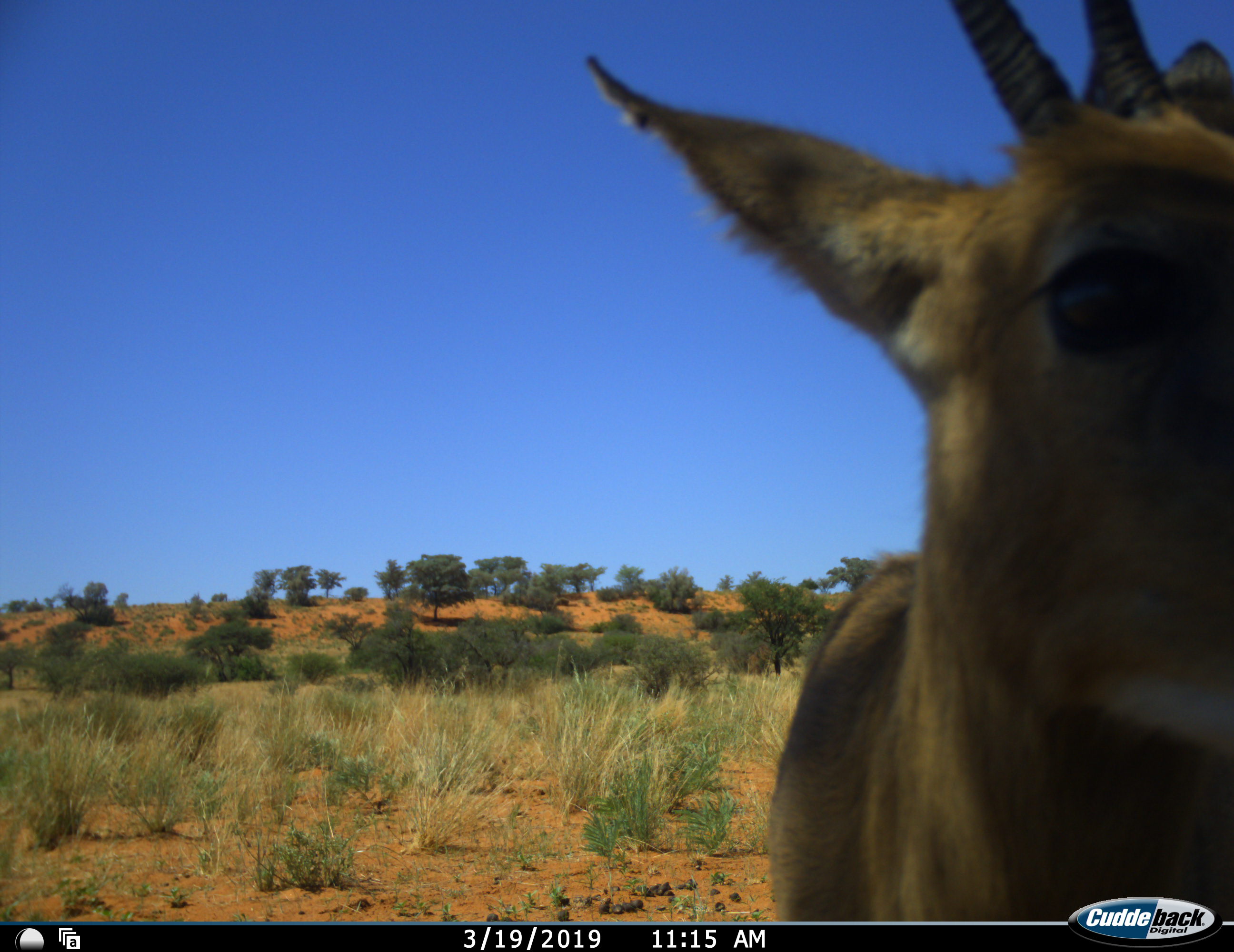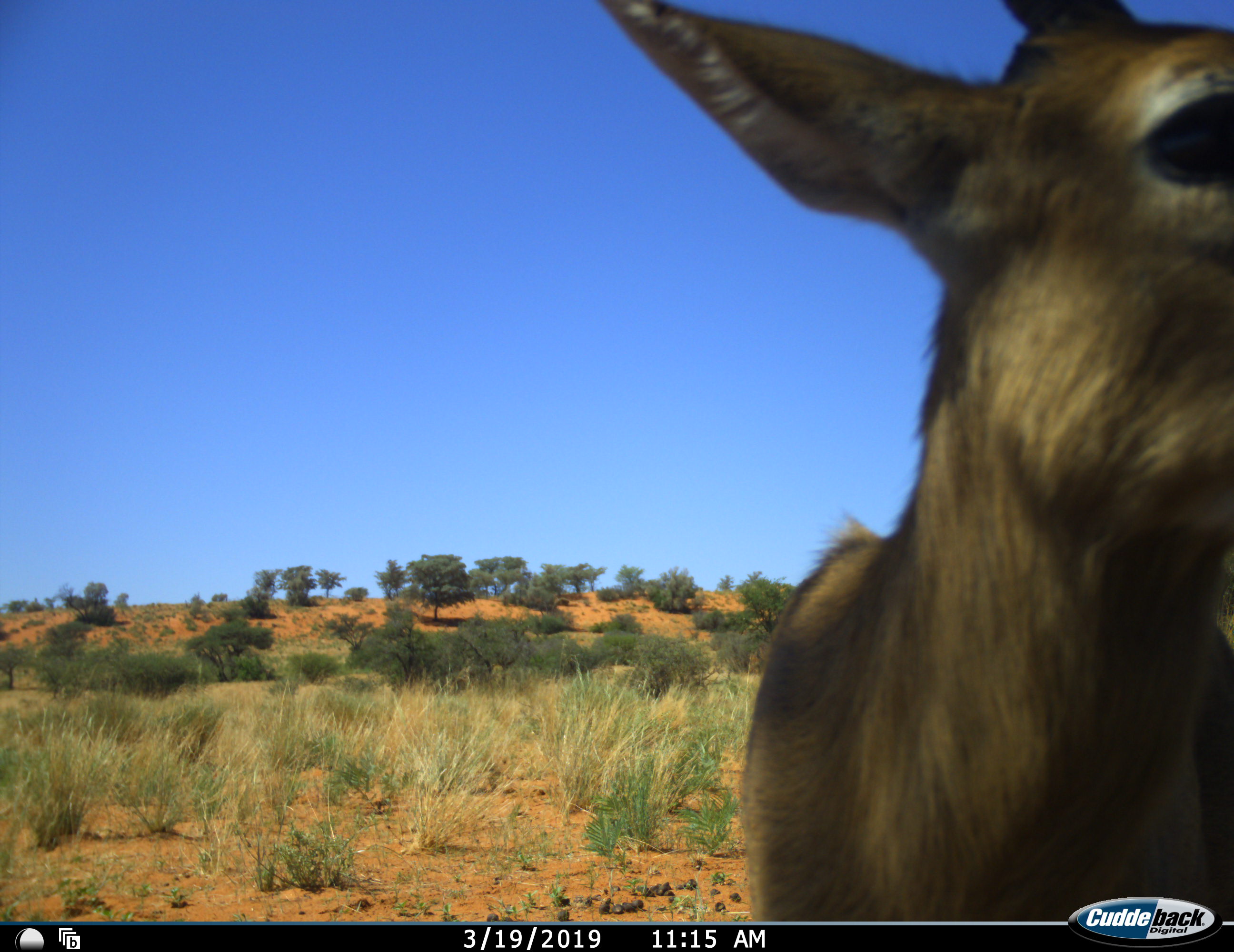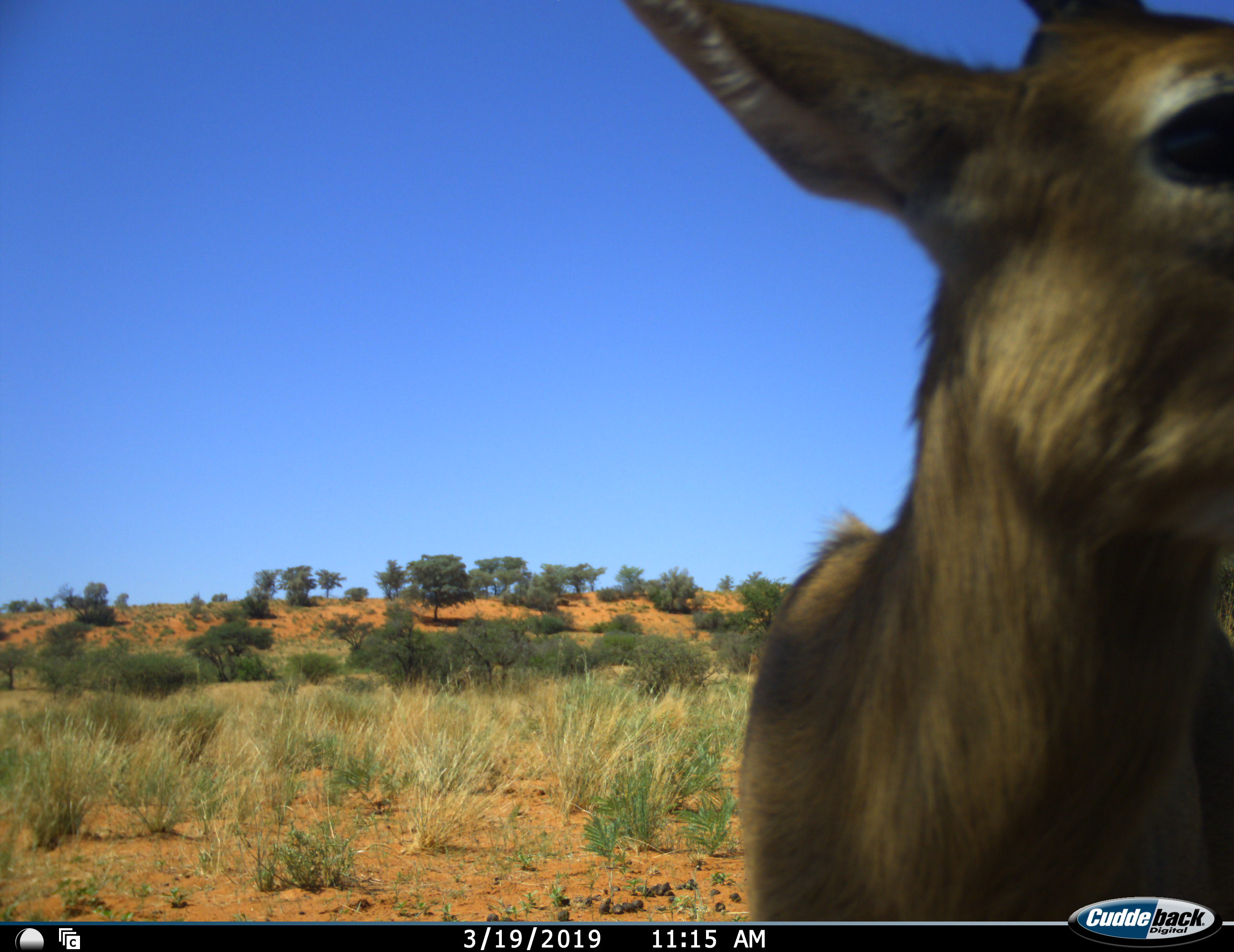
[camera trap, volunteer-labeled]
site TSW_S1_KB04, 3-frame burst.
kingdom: Animalia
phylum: Chordata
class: Mammalia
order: Artiodactyla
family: Bovidae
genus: Sylvicapra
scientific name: Sylvicapra grimmia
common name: common duiker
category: duikercommongrey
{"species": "duikercommongrey (common duiker) (Sylvicapra grimmia)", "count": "1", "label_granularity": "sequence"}